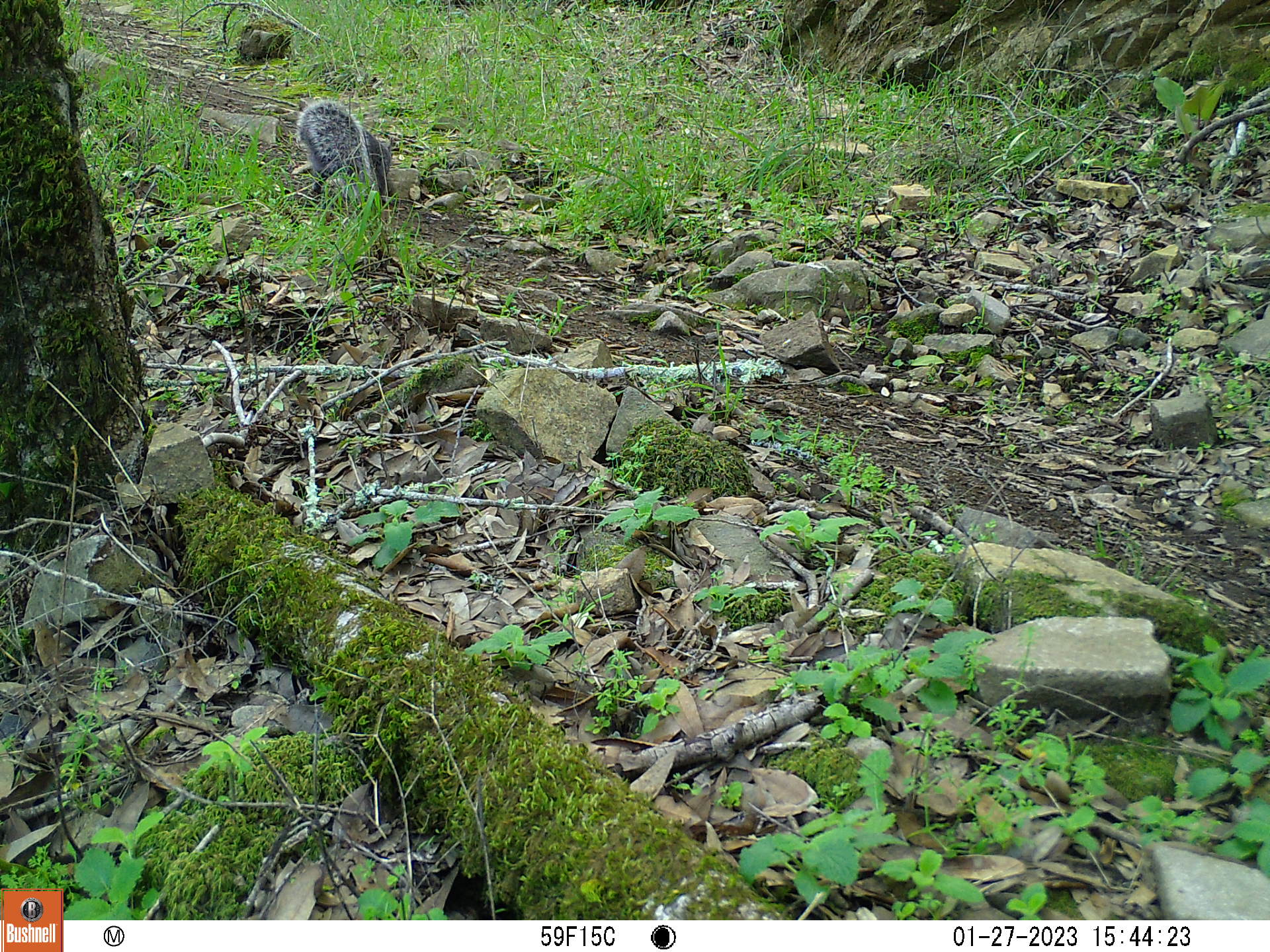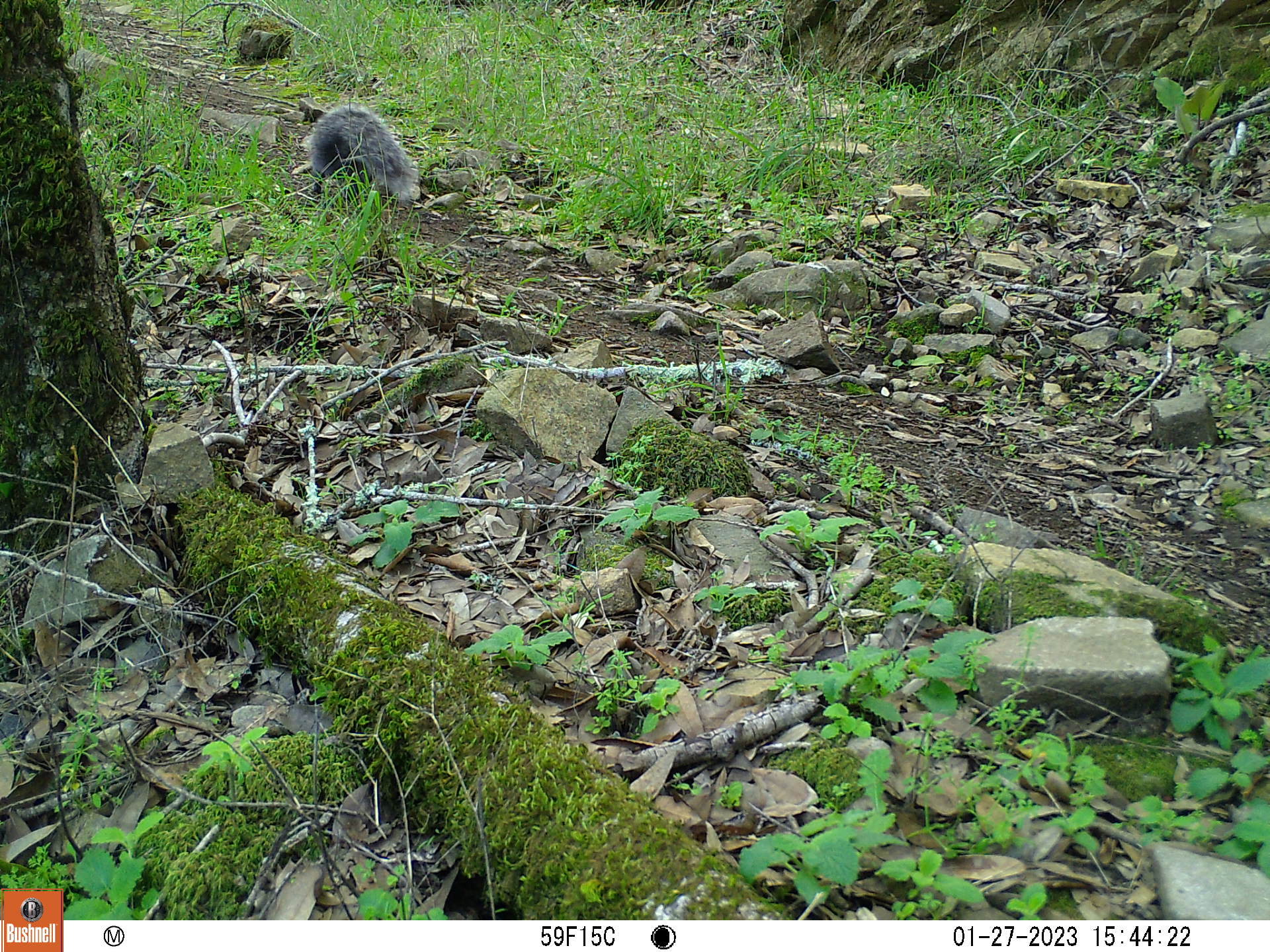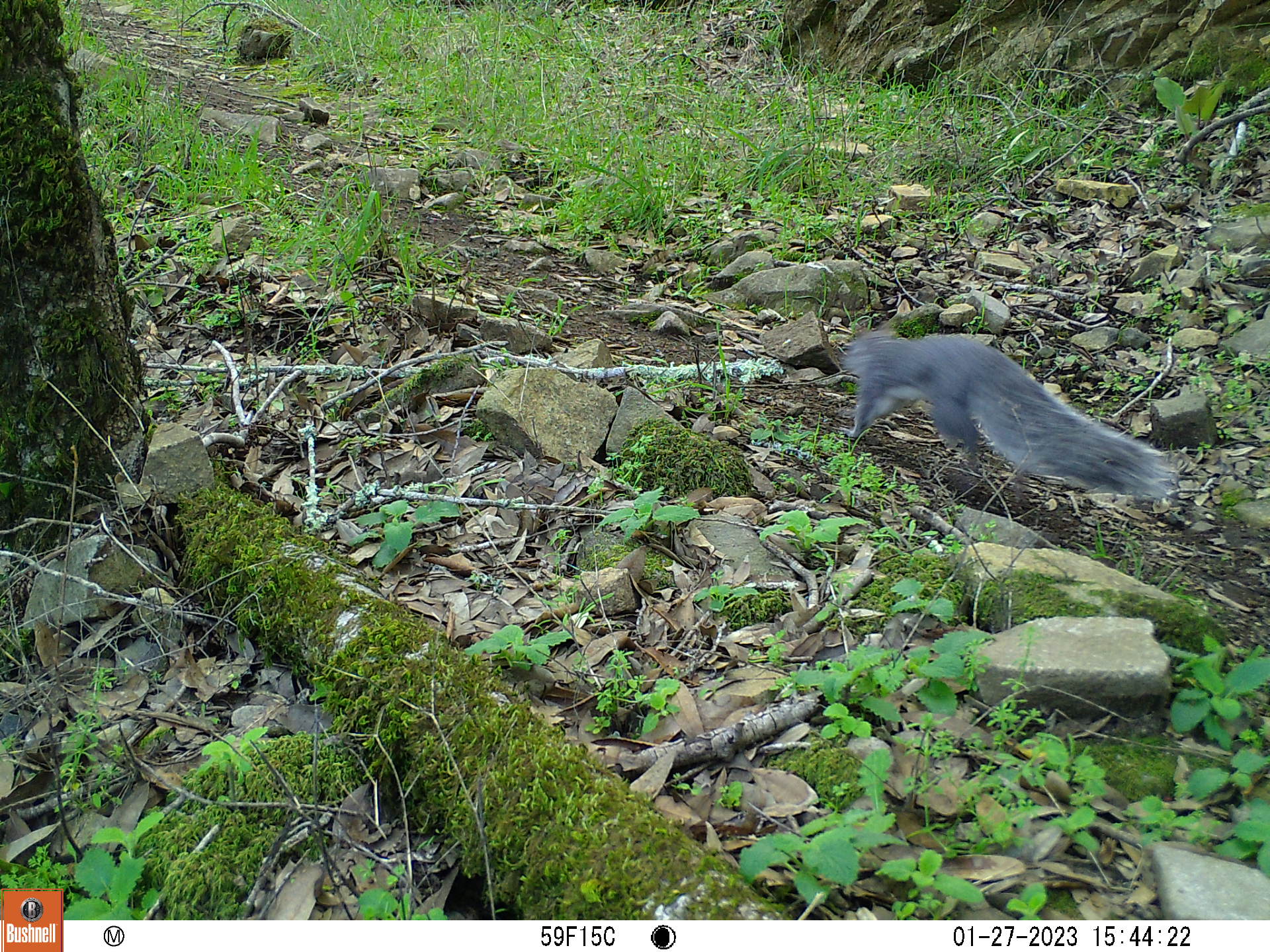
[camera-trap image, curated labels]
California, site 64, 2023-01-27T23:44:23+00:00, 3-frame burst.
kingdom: Animalia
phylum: Chordata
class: Mammalia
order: Rodentia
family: Sciuridae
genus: Sciurus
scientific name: Sciurus griseus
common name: western gray squirrel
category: western grey squirrel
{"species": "western grey squirrel (western gray squirrel) (Sciurus griseus)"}